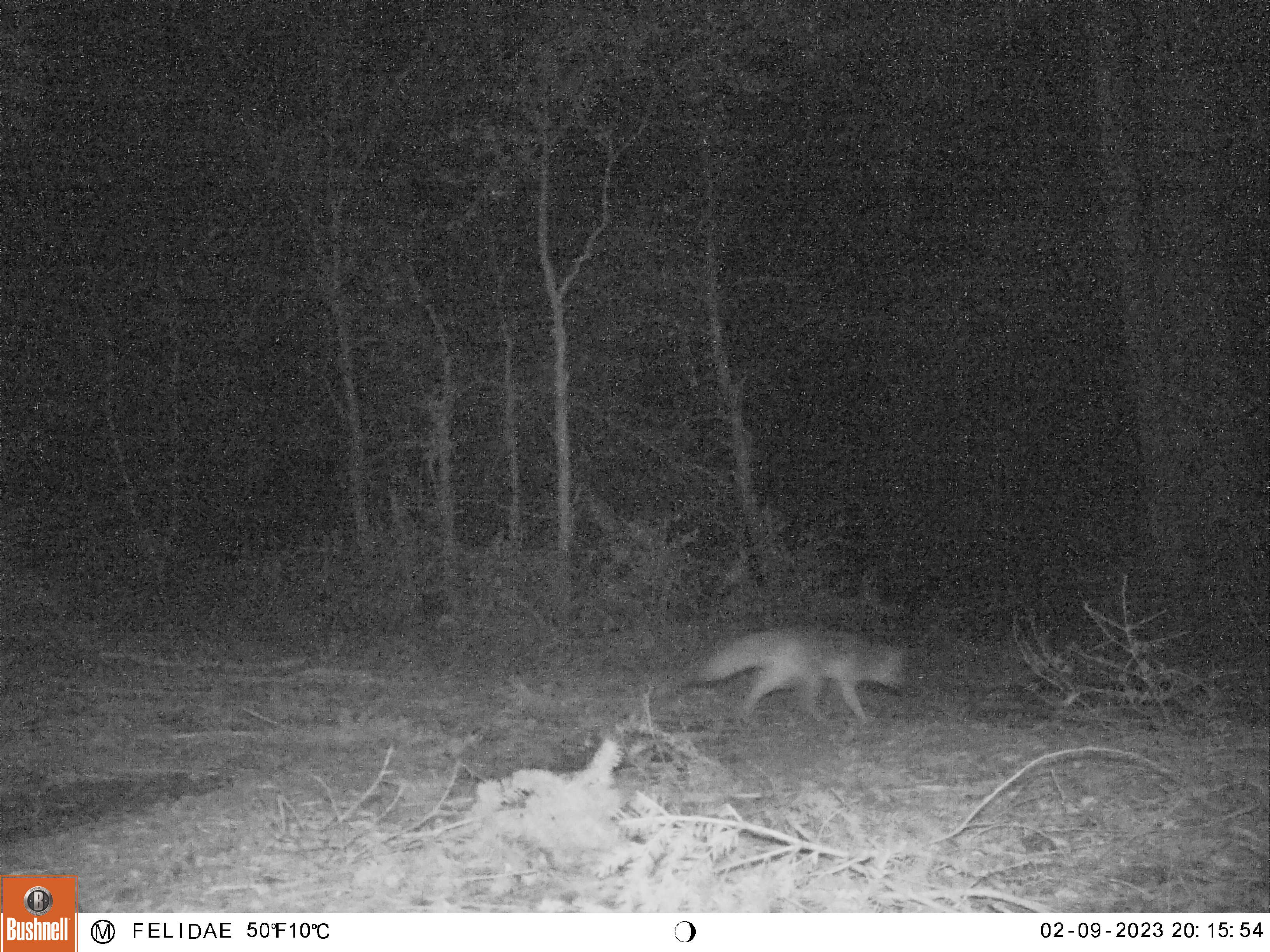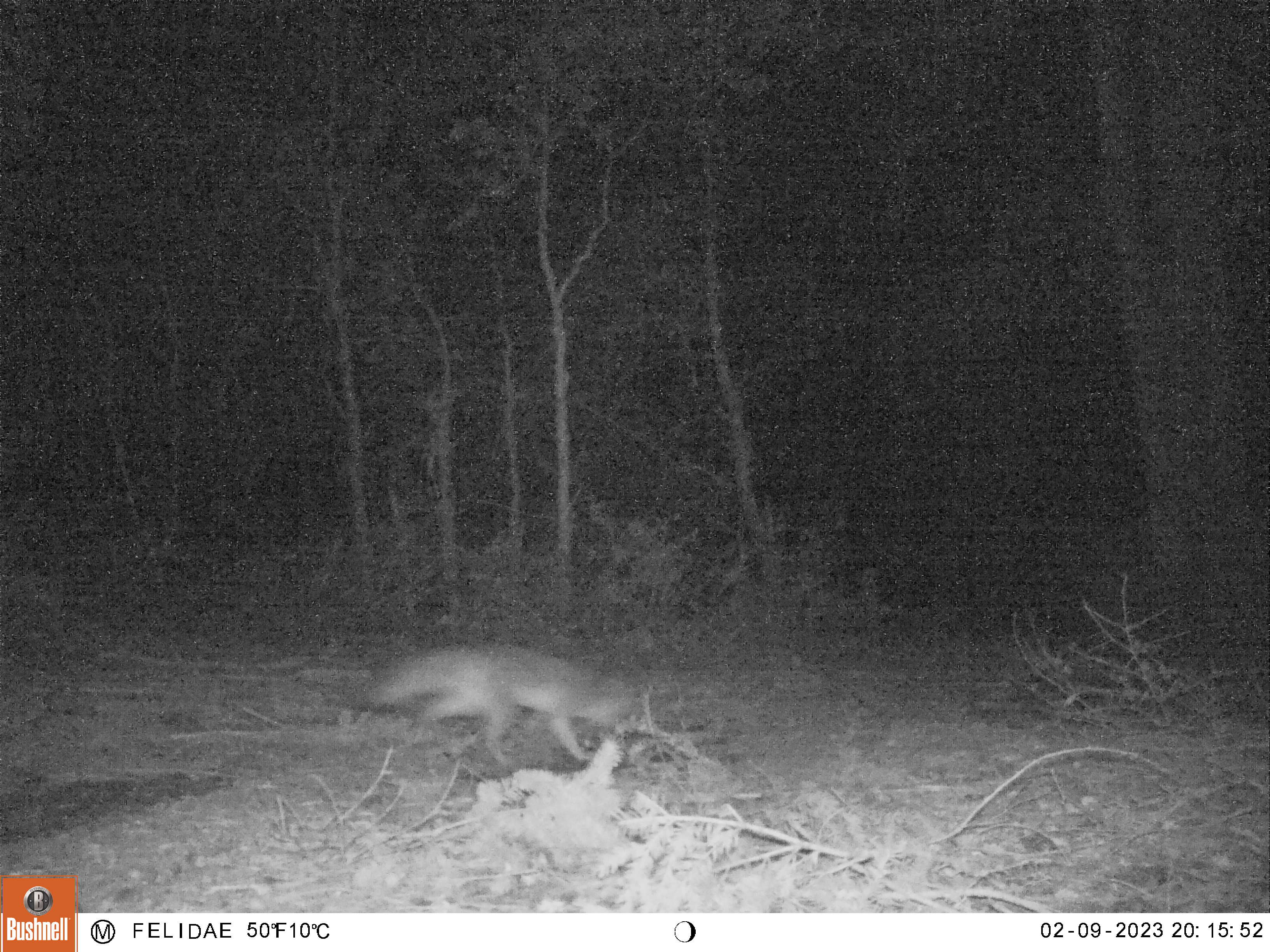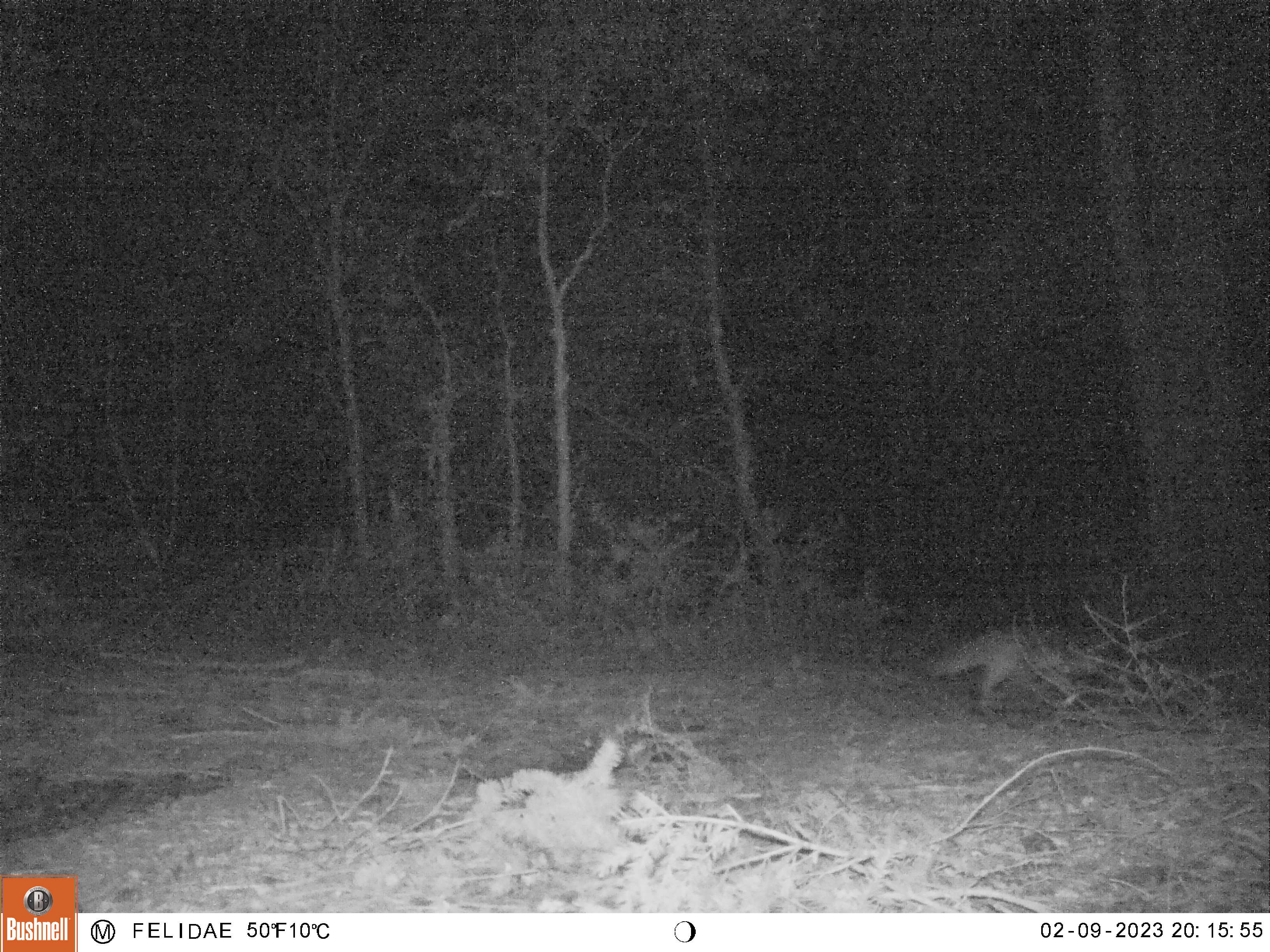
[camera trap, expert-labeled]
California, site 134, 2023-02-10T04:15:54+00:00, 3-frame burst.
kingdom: Animalia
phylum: Chordata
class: Mammalia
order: Carnivora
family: Canidae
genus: Urocyon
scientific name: Urocyon cinereoargenteus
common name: gray fox